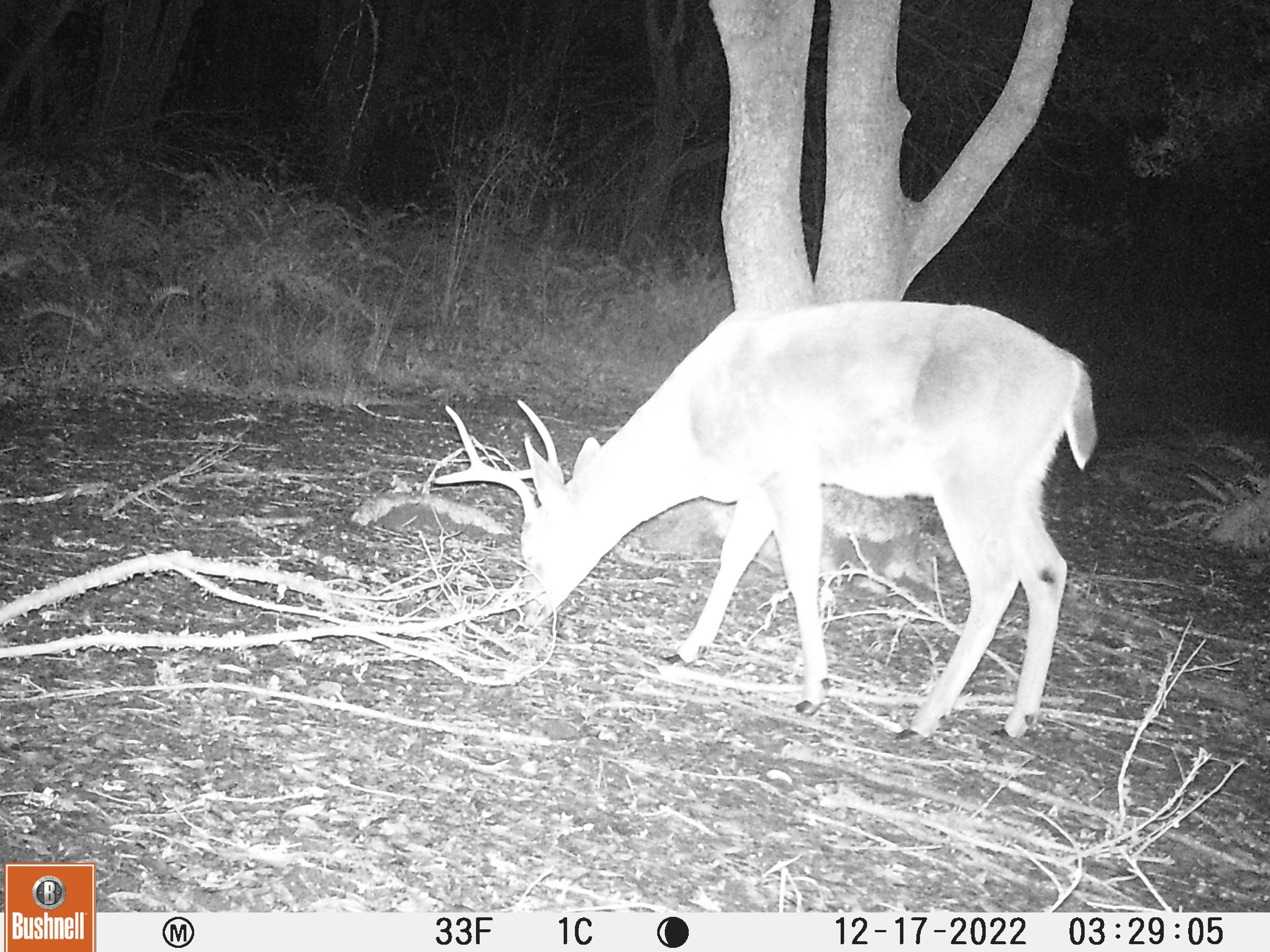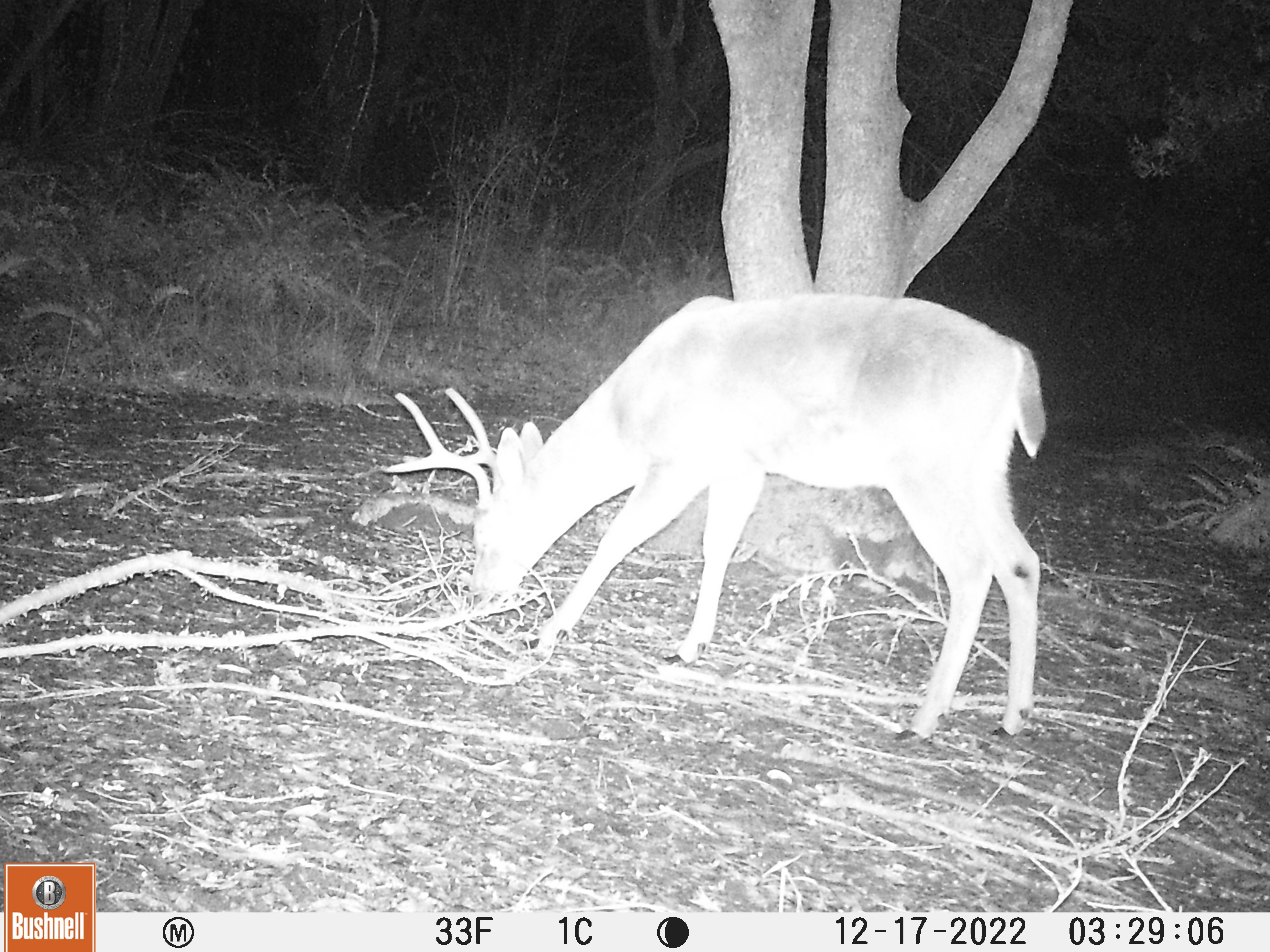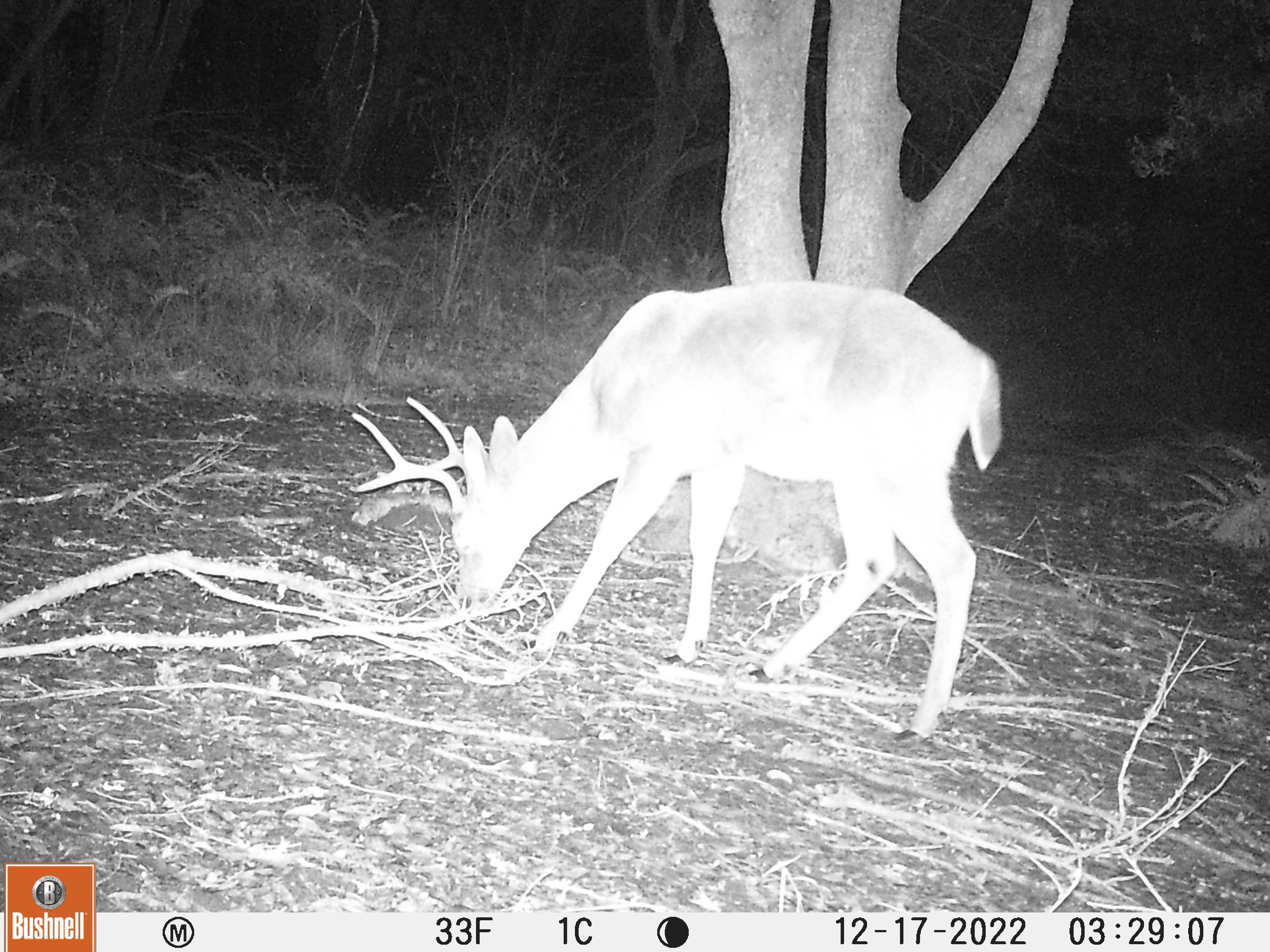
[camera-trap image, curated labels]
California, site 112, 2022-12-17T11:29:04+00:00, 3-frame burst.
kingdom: Animalia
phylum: Chordata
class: Mammalia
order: Artiodactyla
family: Cervidae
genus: Odocoileus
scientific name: Odocoileus hemionus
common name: mule deer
Mule deer (Odocoileus hemionus).